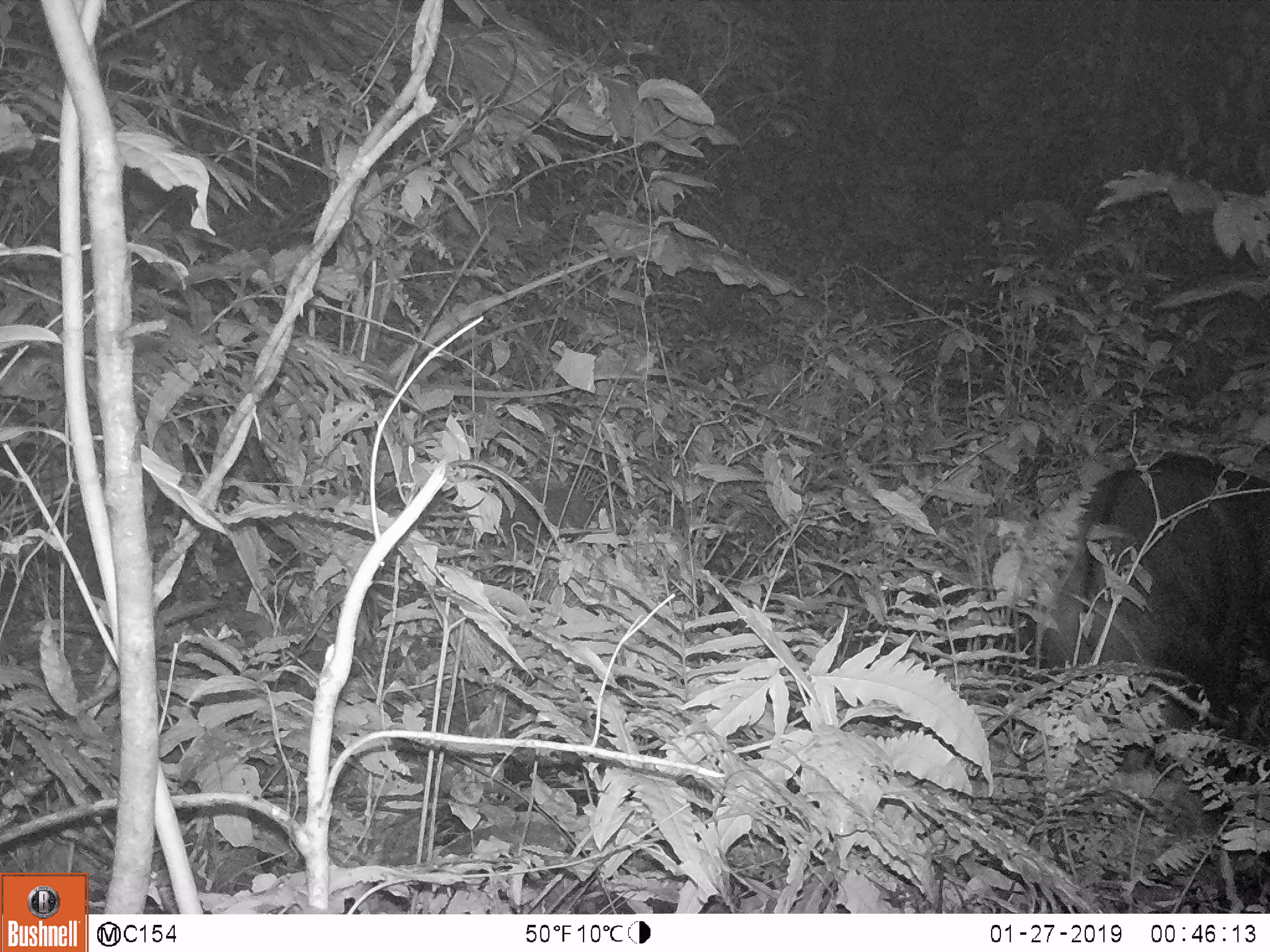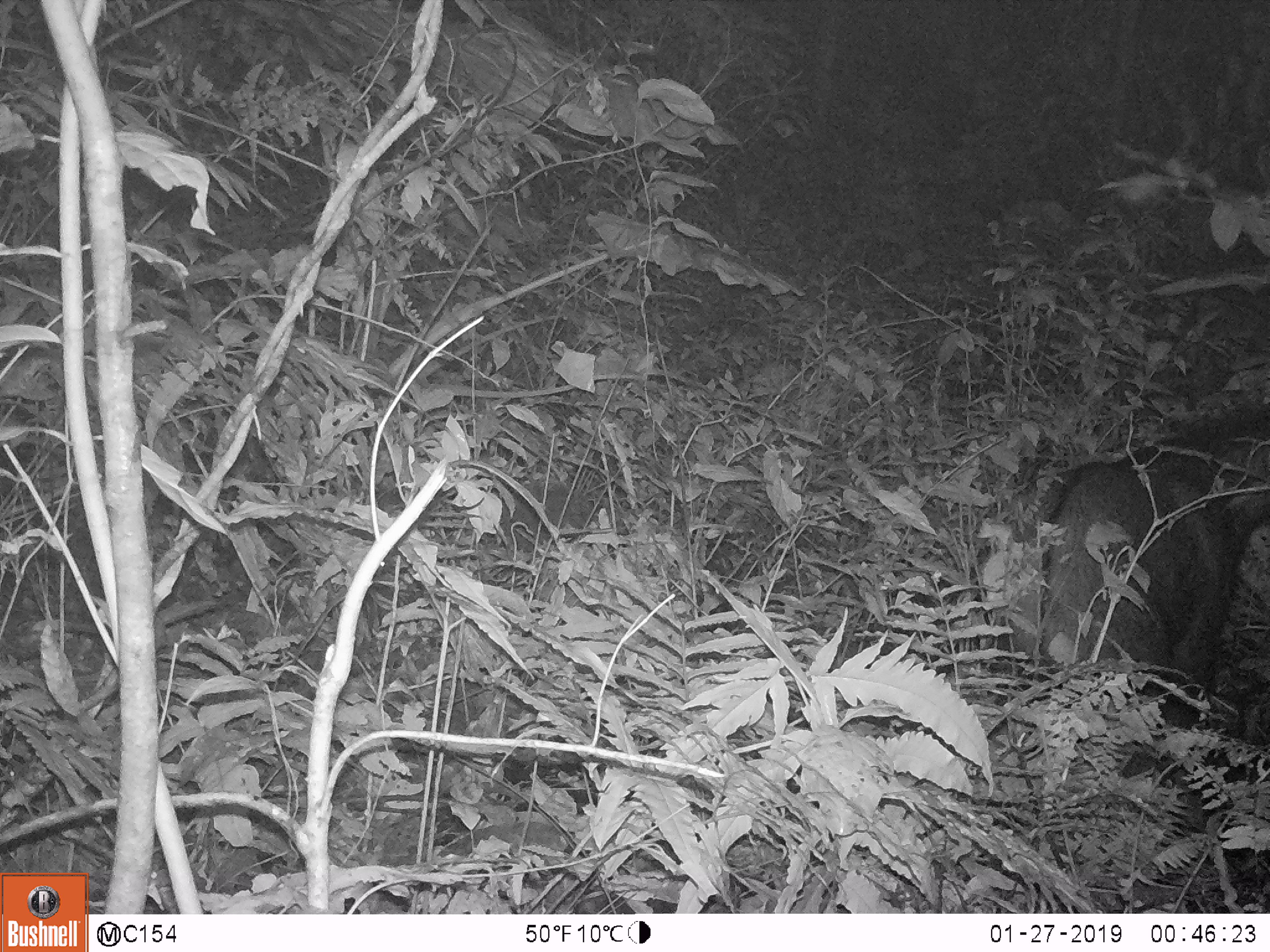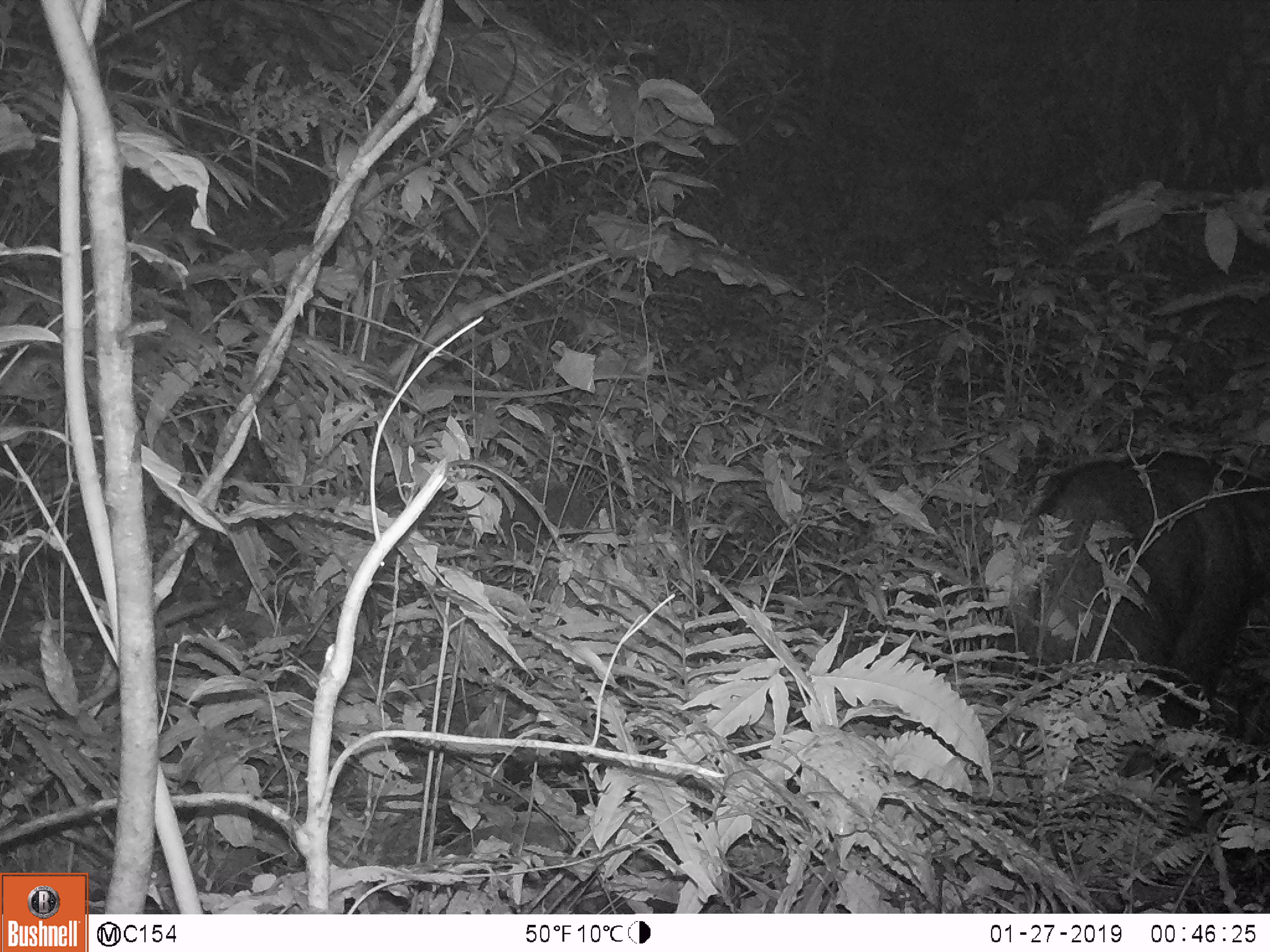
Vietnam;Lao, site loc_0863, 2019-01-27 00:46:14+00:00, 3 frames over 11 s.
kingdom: Animalia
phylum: Chordata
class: Mammalia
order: Artiodactyla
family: Bovidae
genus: Capricornis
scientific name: Capricornis sumatraensis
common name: chinese serow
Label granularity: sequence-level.